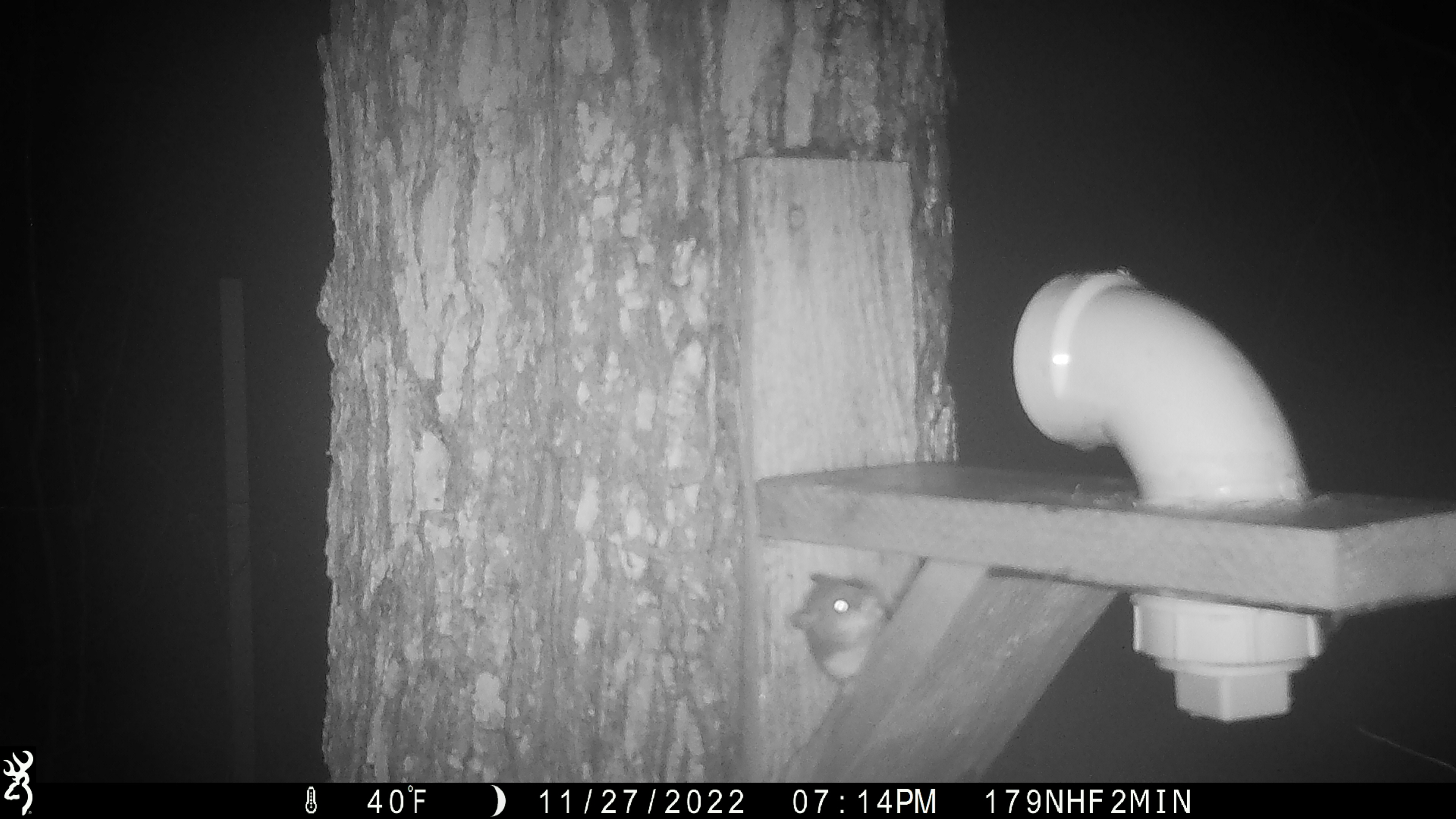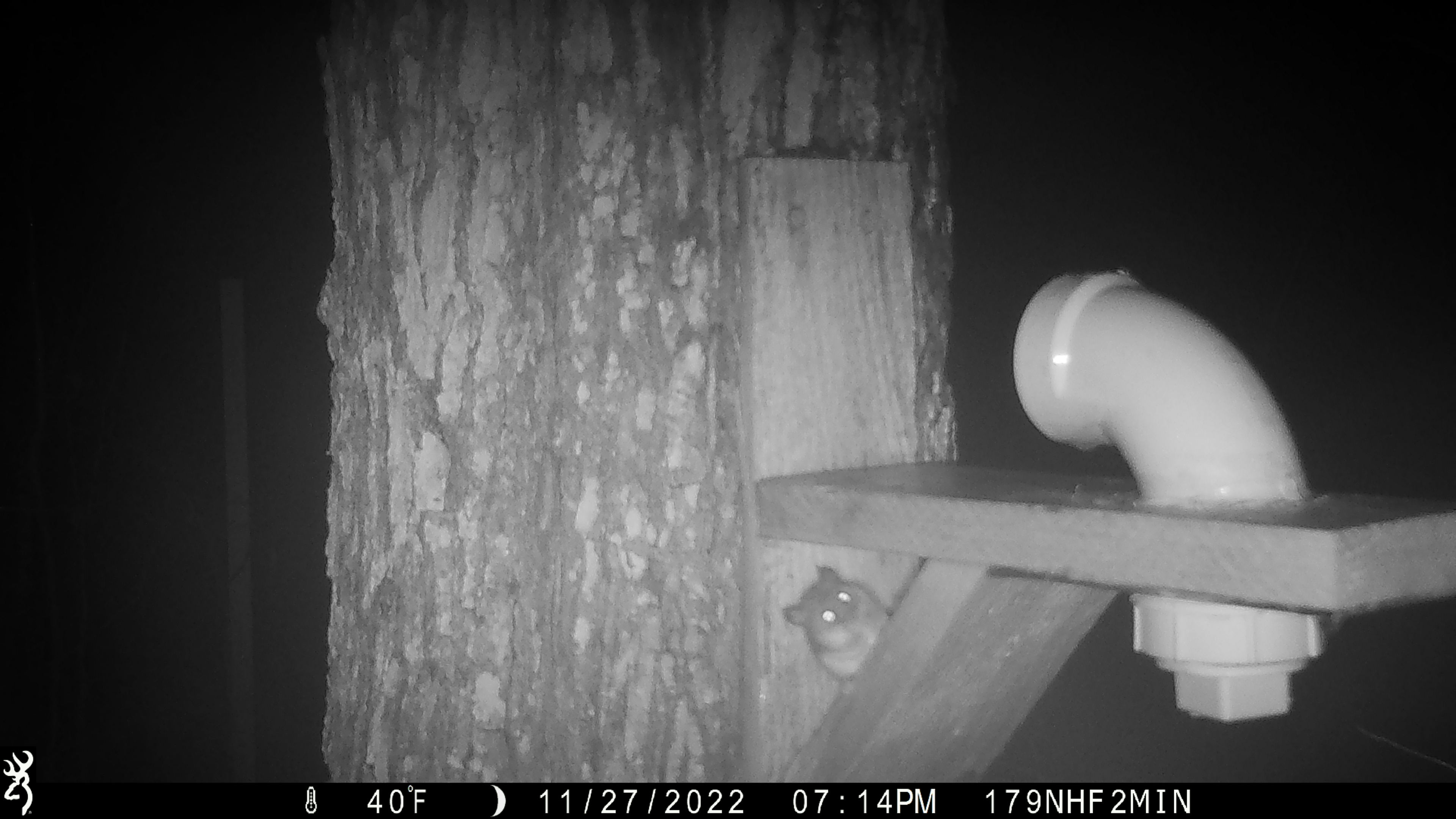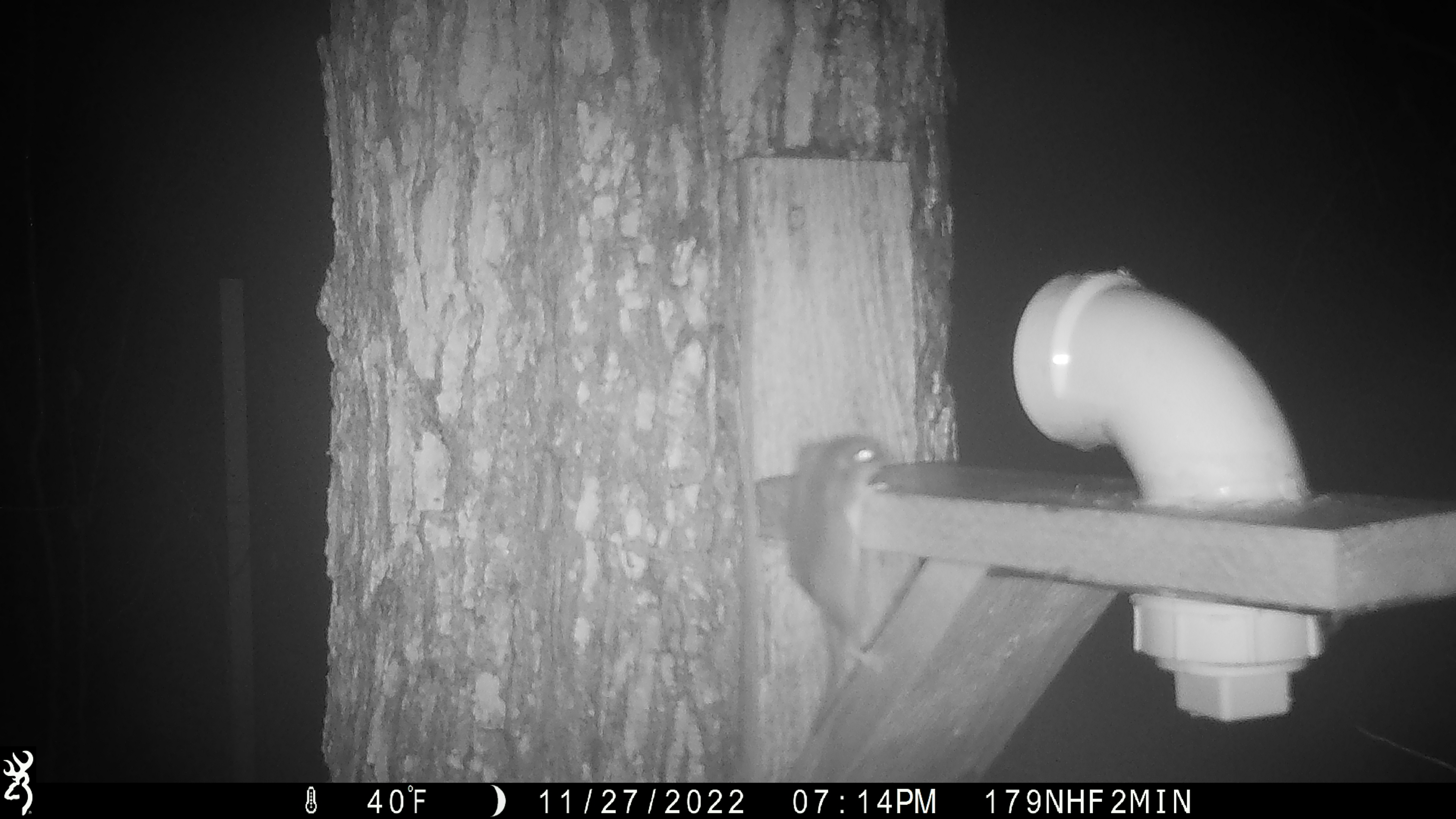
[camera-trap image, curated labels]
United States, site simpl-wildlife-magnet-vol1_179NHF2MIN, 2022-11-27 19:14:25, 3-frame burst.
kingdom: Animalia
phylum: Chordata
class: Mammalia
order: Rodentia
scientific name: Rodentia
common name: mouse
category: mouse sp.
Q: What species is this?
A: Mouse sp. (mouse) (Rodentia).